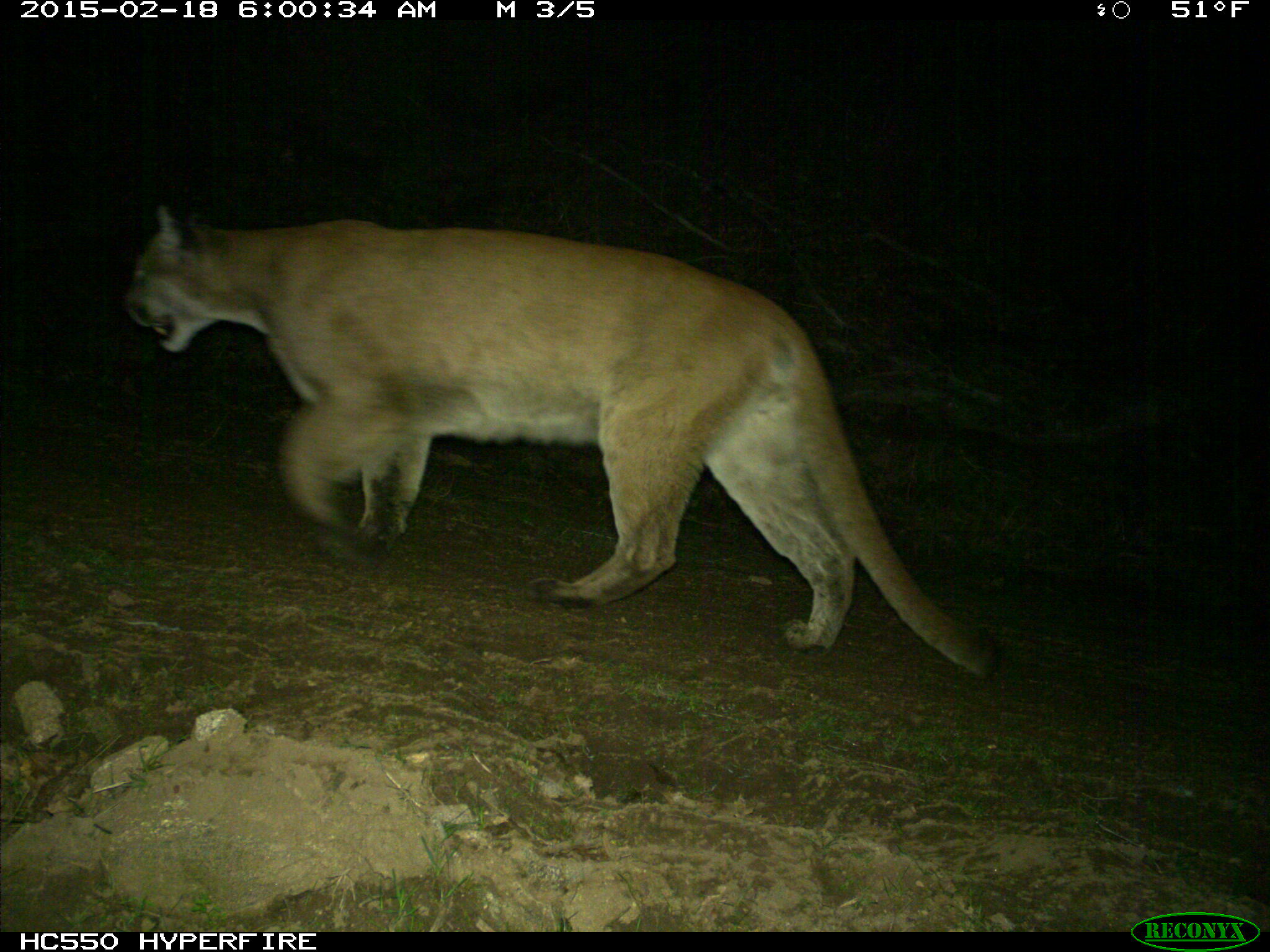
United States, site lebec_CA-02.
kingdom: Animalia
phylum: Chordata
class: Mammalia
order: Carnivora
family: Felidae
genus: Puma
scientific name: Puma concolor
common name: mountain lion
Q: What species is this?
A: Puma concolor (mountain lion).